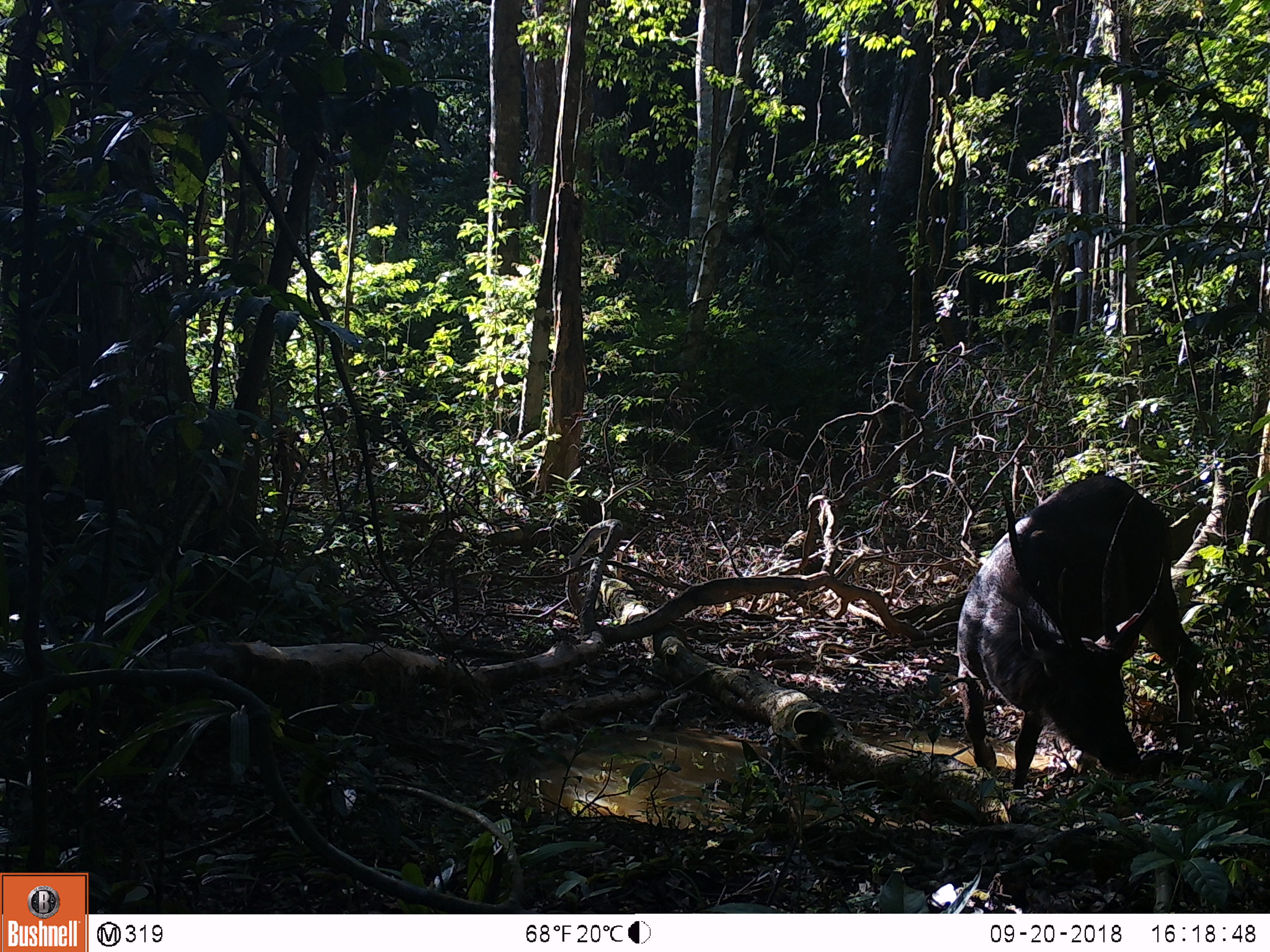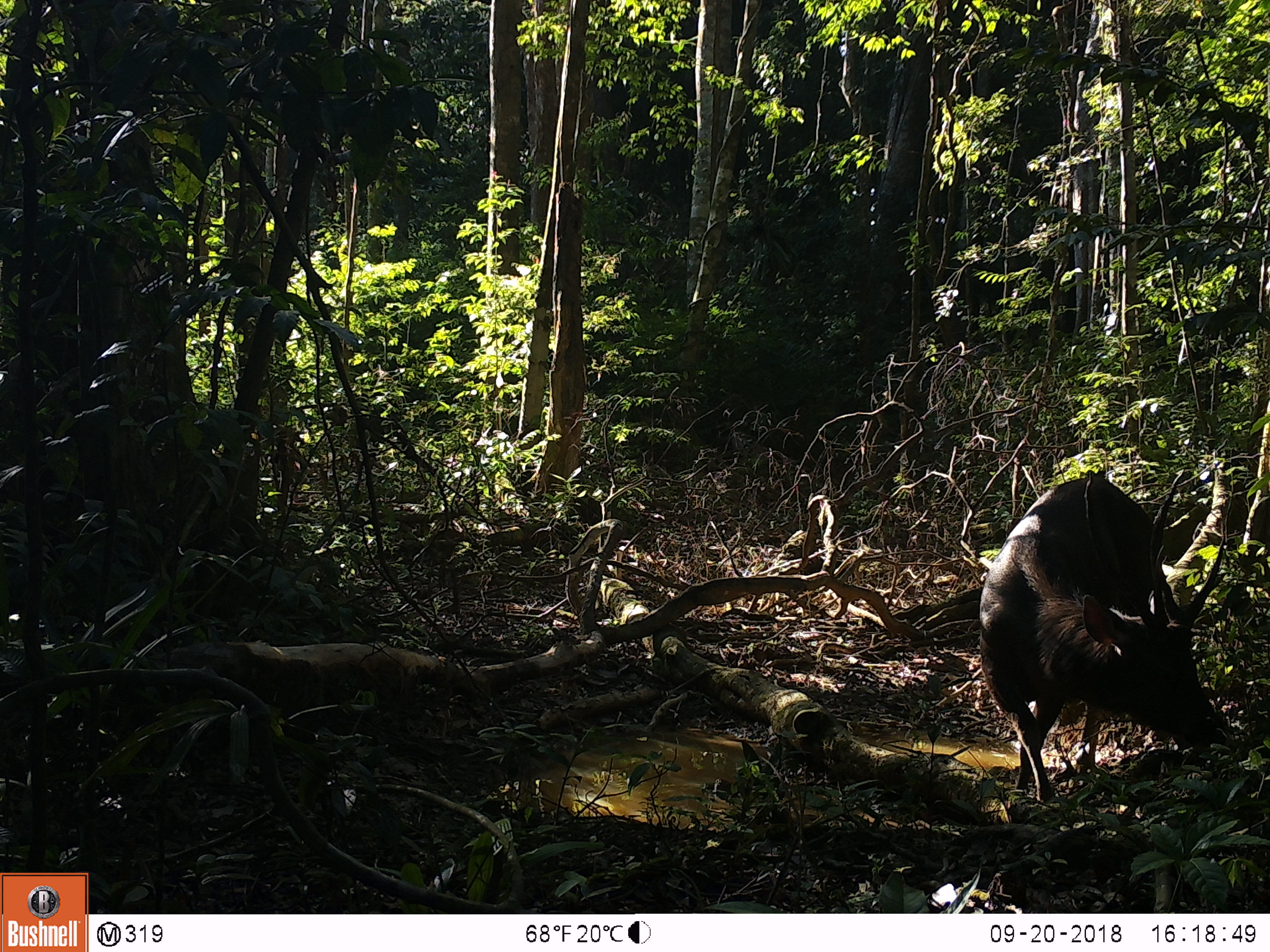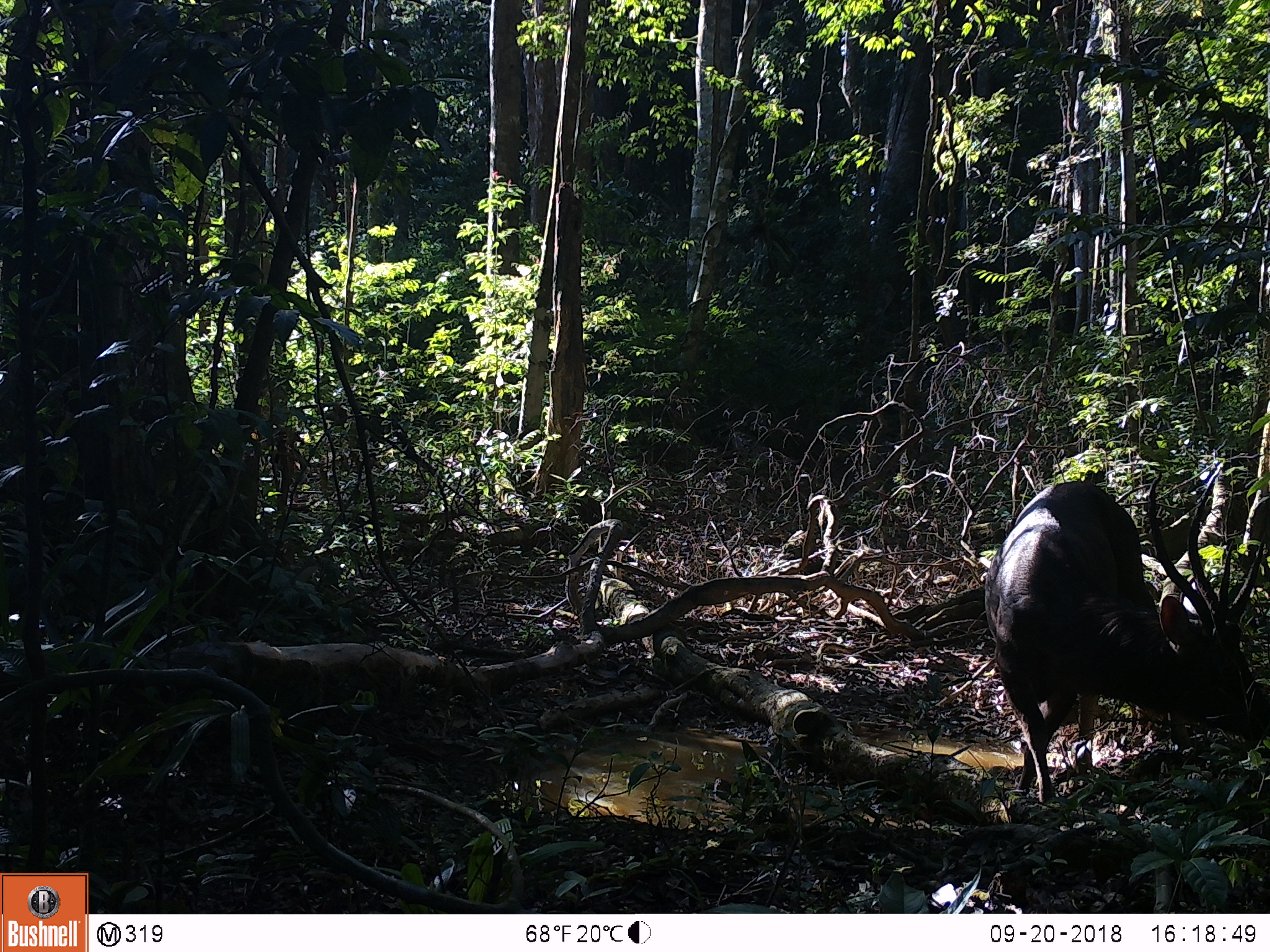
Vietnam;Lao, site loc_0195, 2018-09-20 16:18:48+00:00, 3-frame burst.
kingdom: Animalia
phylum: Chordata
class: Mammalia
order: Artiodactyla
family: Cervidae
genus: Rusa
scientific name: Rusa unicolor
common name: sambar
Sambar (Rusa unicolor). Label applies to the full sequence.